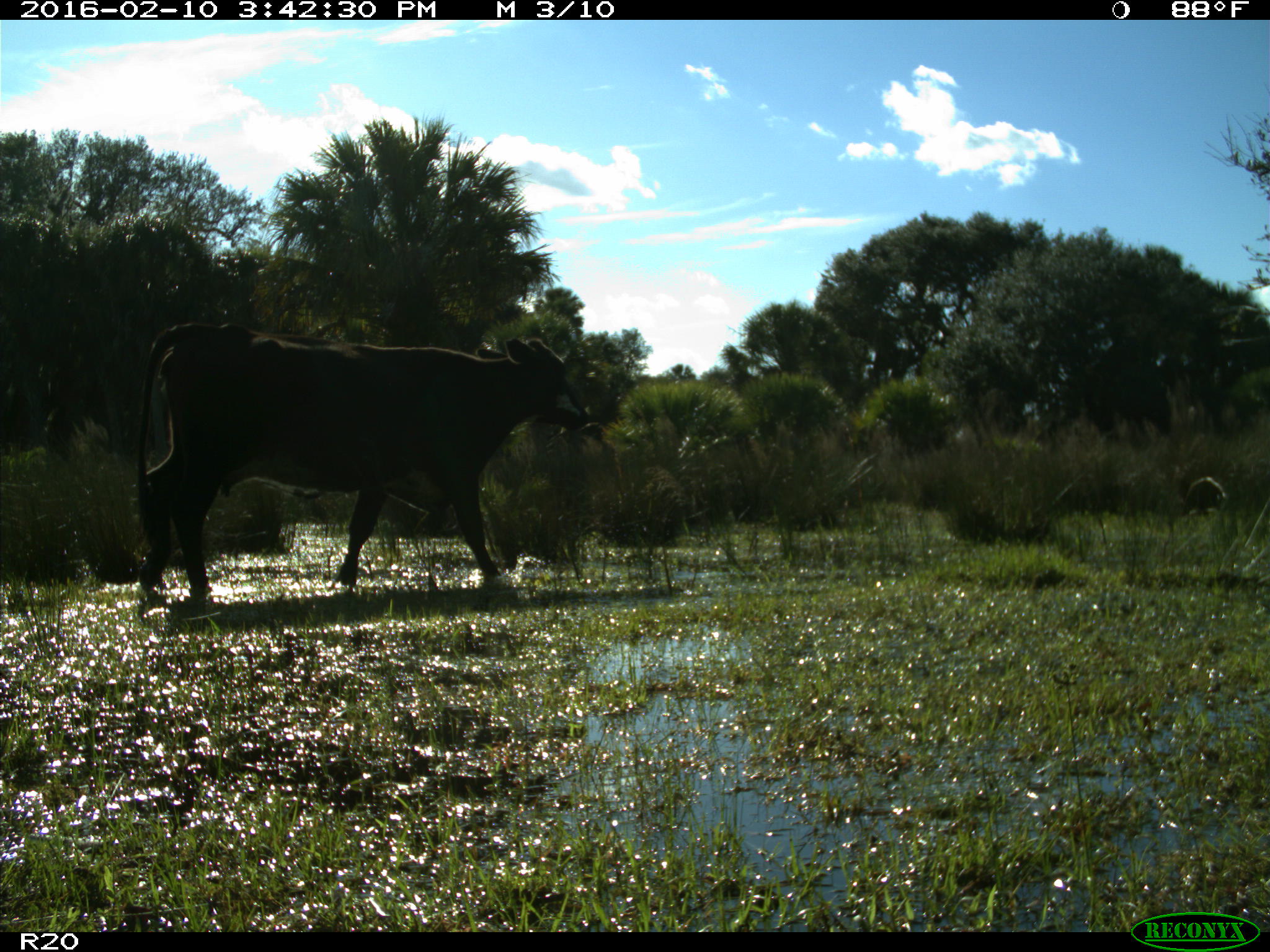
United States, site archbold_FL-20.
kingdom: Animalia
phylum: Chordata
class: Mammalia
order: Artiodactyla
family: Bovidae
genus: Bos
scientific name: Bos taurus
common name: domestic cow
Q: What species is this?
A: Bos taurus (domestic cow).